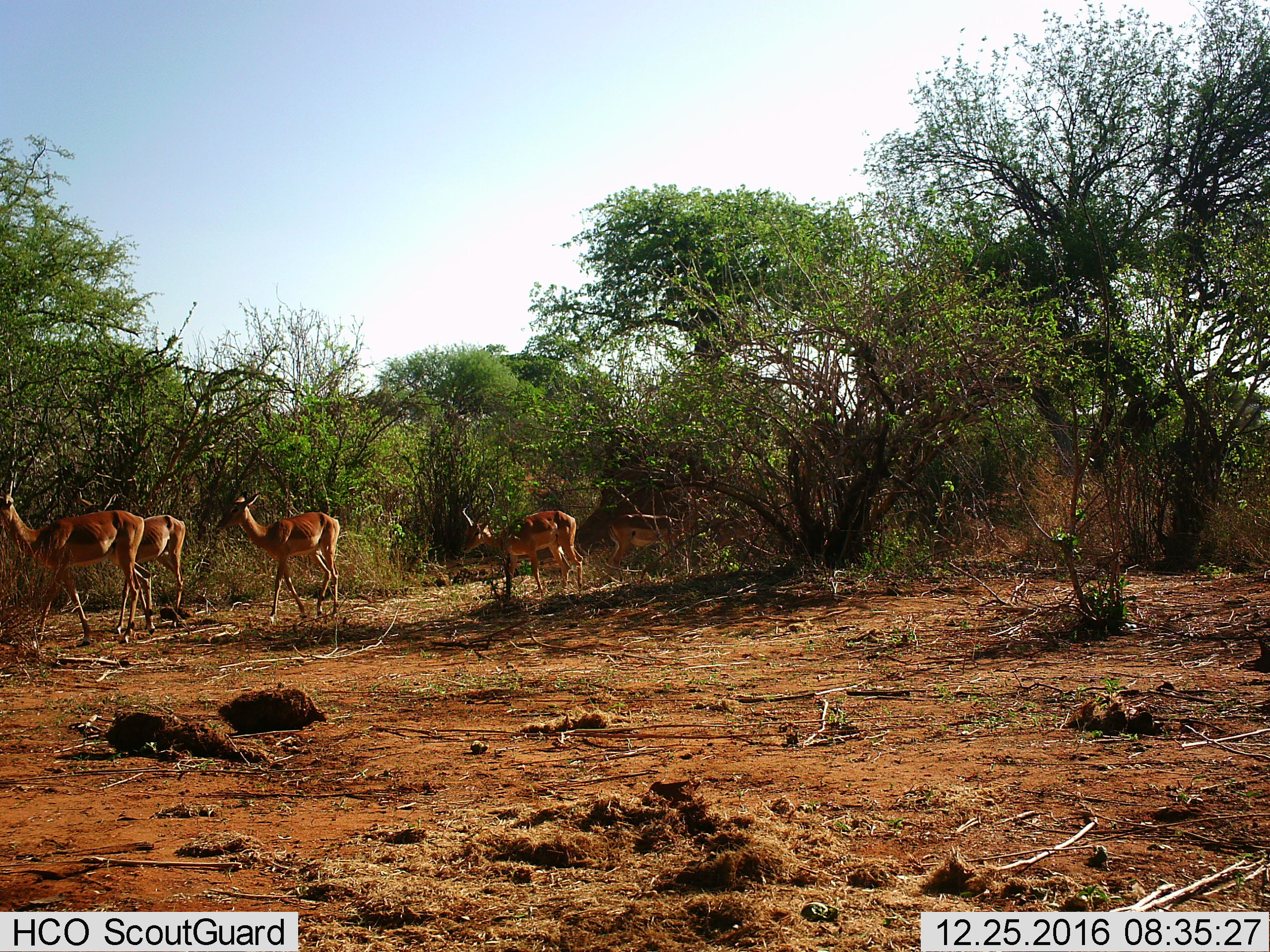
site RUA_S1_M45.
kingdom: Animalia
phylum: Chordata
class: Mammalia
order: Artiodactyla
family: Bovidae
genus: Aepyceros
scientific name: Aepyceros melampus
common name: impala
Impala (Aepyceros melampus), count 5. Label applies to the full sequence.